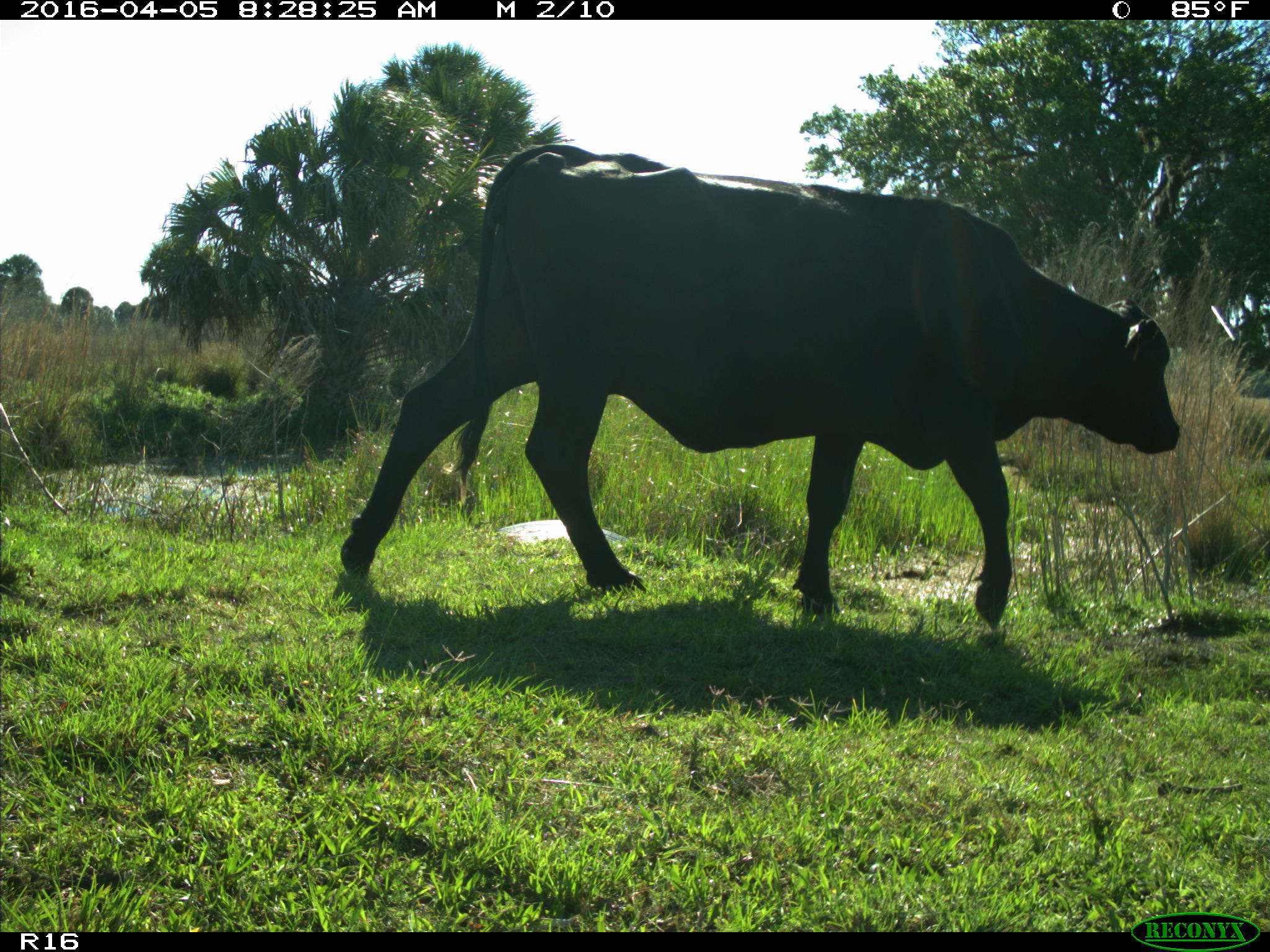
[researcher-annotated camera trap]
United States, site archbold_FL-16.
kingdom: Animalia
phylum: Chordata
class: Mammalia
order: Artiodactyla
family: Bovidae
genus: Bos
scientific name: Bos taurus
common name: domestic cow